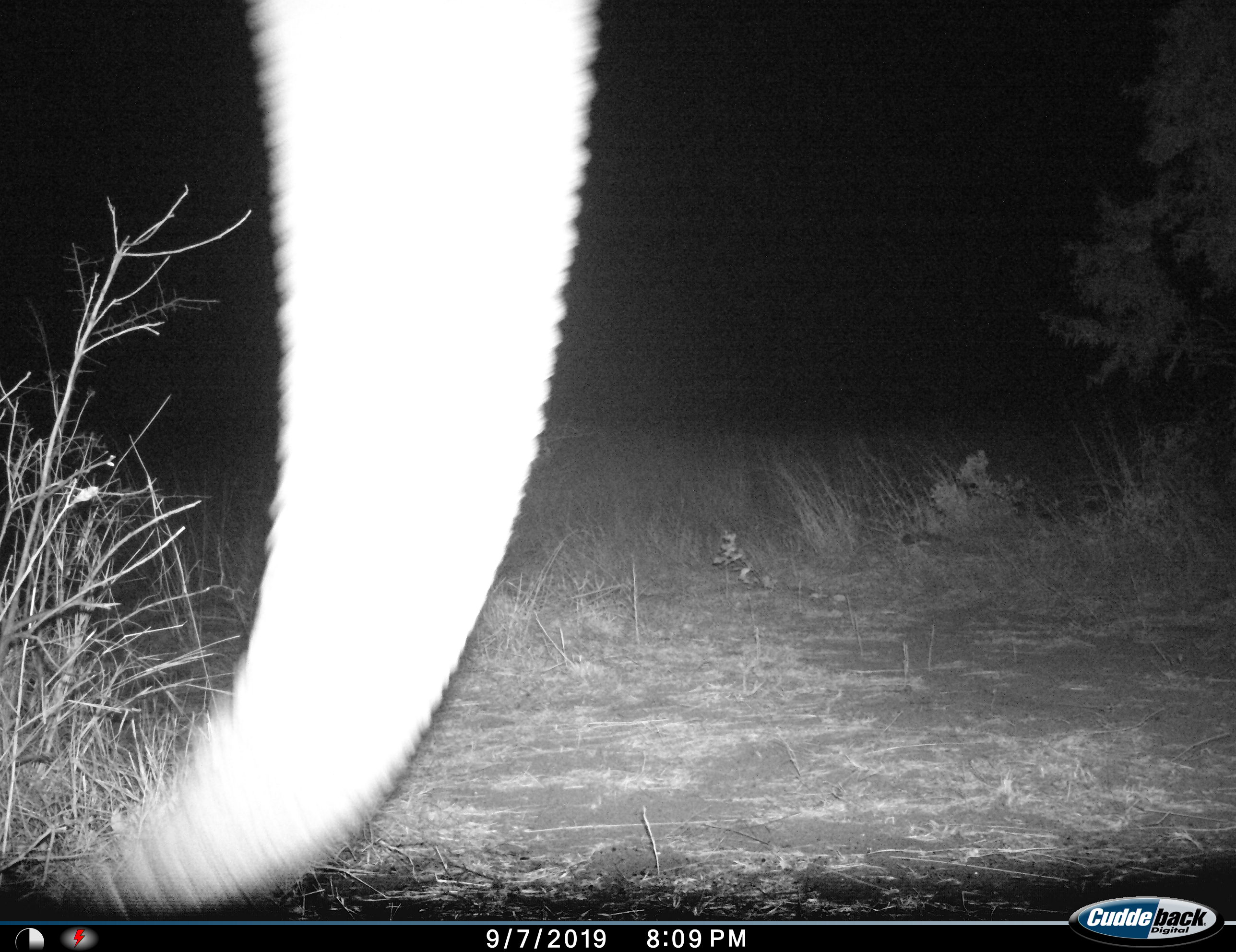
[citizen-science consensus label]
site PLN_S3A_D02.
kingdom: Animalia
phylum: Chordata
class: Mammalia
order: Proboscidea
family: Elephantidae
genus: Loxodonta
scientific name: Loxodonta africana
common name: african bush elephant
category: elephant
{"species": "elephant (african bush elephant) (Loxodonta africana)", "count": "1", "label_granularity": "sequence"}